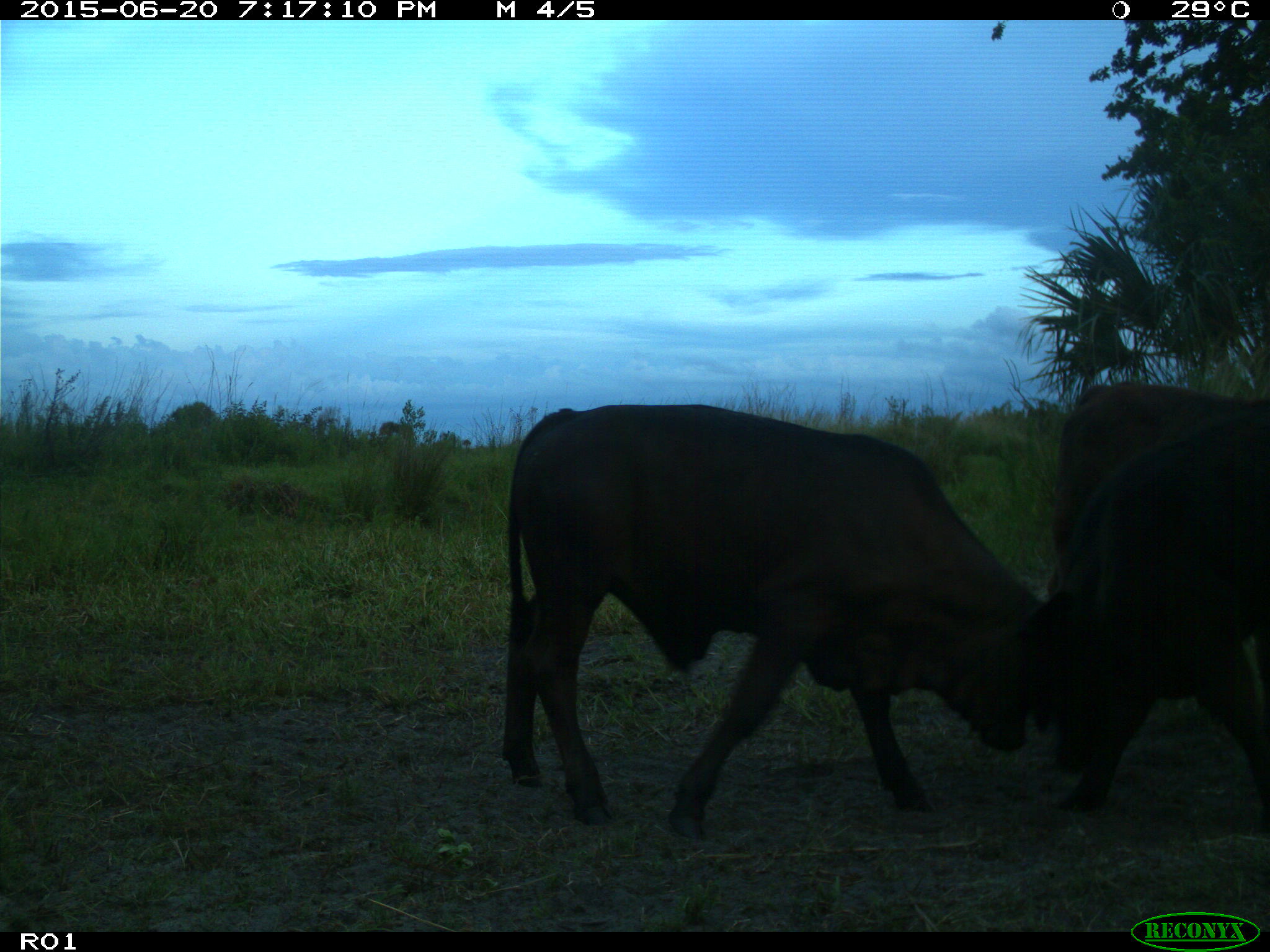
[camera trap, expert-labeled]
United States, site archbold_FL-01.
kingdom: Animalia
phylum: Chordata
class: Mammalia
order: Artiodactyla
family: Bovidae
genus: Bos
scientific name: Bos taurus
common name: domestic cow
Bos taurus (domestic cow).